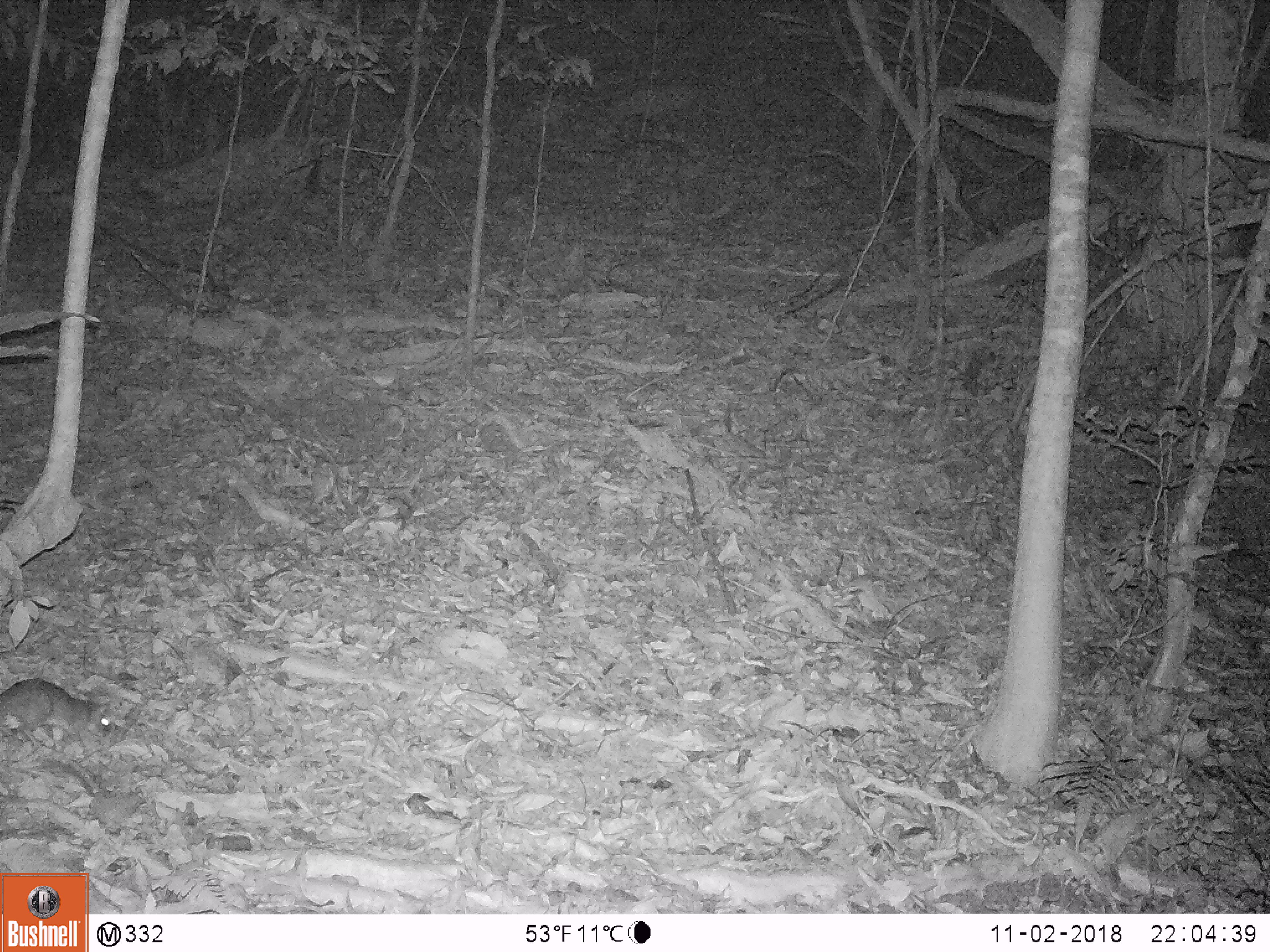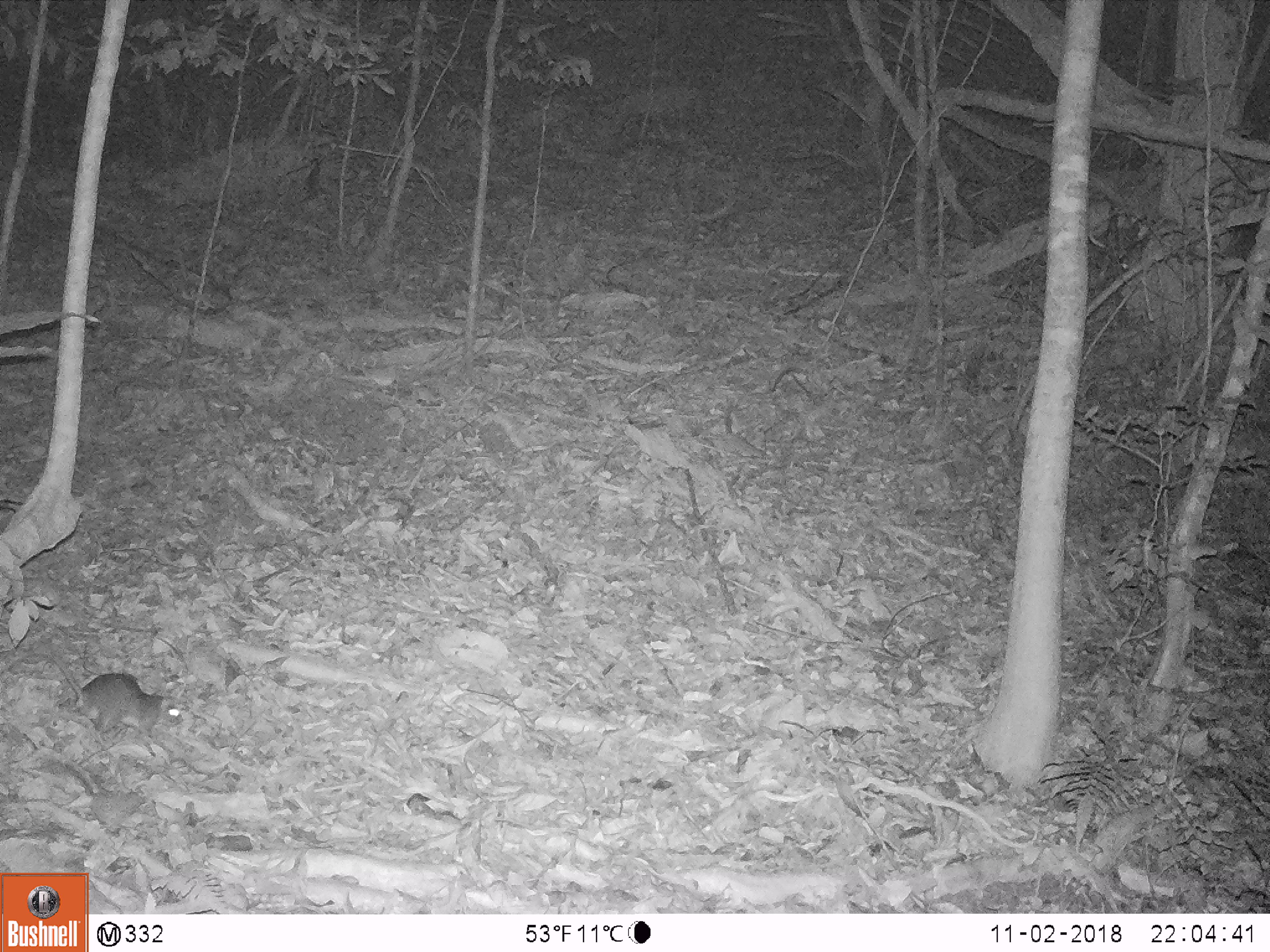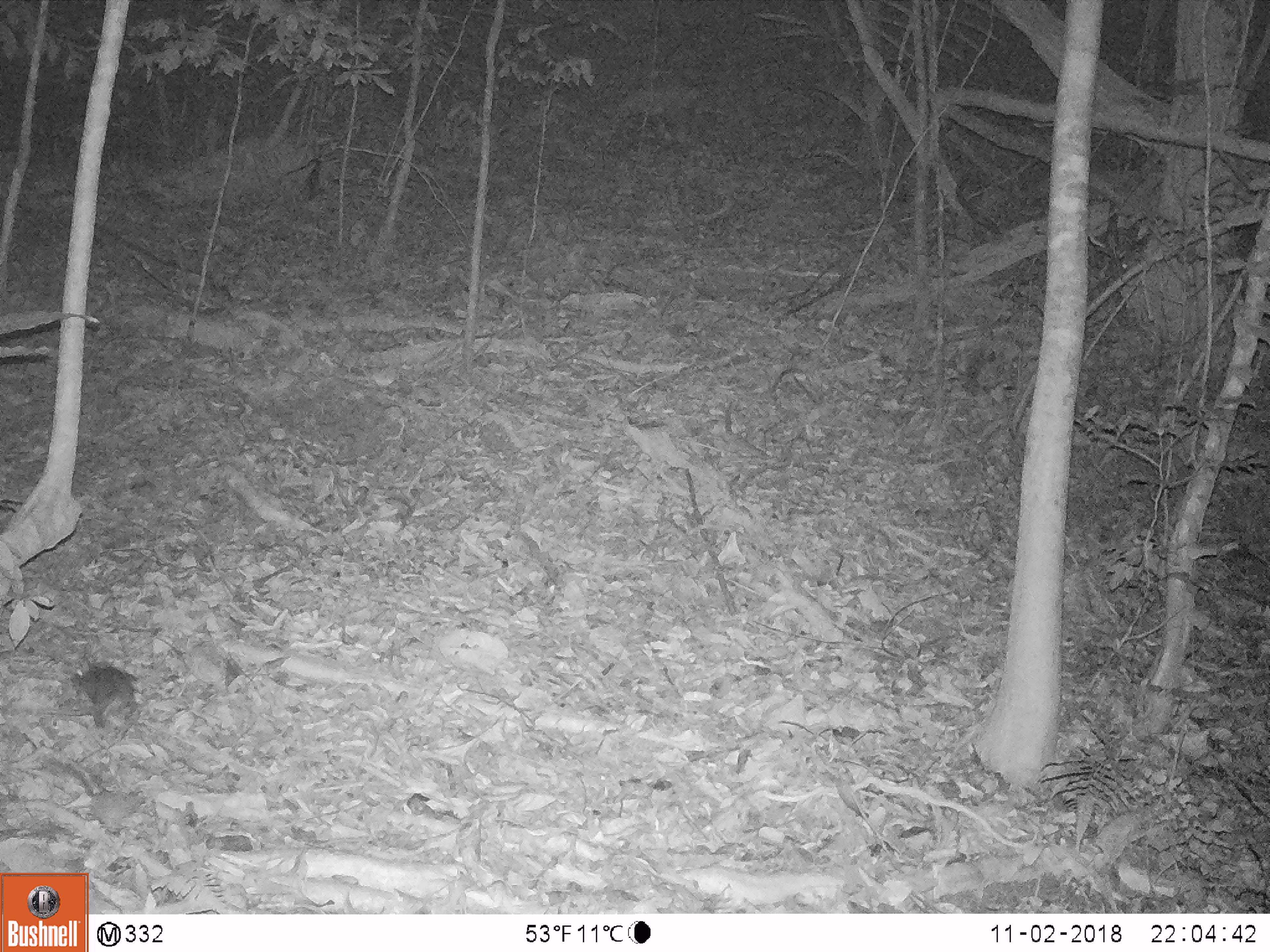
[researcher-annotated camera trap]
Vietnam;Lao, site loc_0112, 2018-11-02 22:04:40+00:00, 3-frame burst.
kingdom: Animalia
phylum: Chordata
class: Mammalia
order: Rodentia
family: Muridae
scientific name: Muridae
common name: old-world mice and rats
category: unidentified murid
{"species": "unidentified murid (old-world mice and rats) (Muridae)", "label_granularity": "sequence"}